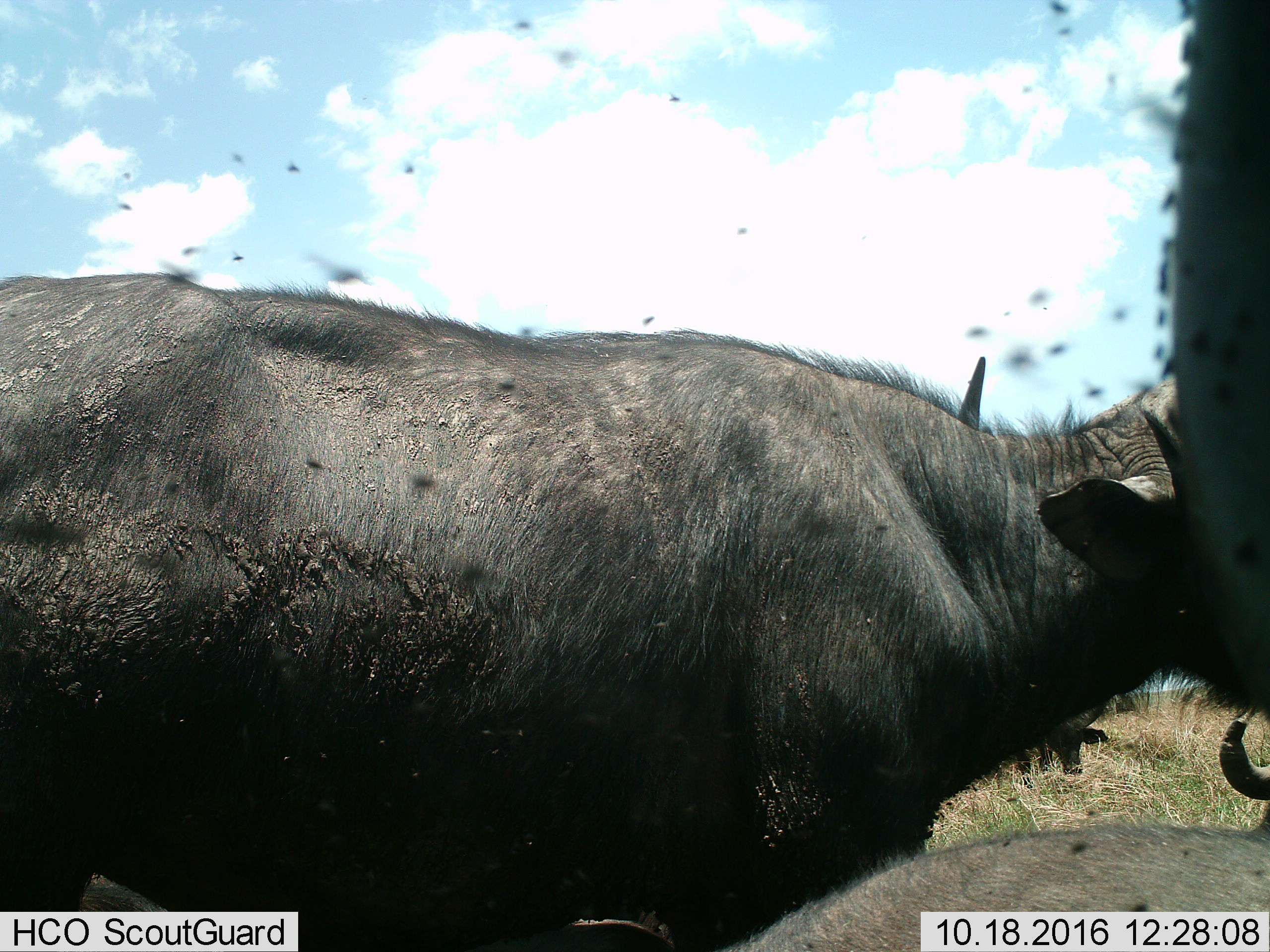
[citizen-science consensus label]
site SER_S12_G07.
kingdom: Animalia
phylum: Chordata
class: Mammalia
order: Artiodactyla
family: Bovidae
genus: Syncerus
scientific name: Syncerus caffer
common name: african buffalo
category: buffalo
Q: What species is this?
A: Buffalo (african buffalo) (Syncerus caffer).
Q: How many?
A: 4.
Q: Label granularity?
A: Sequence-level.